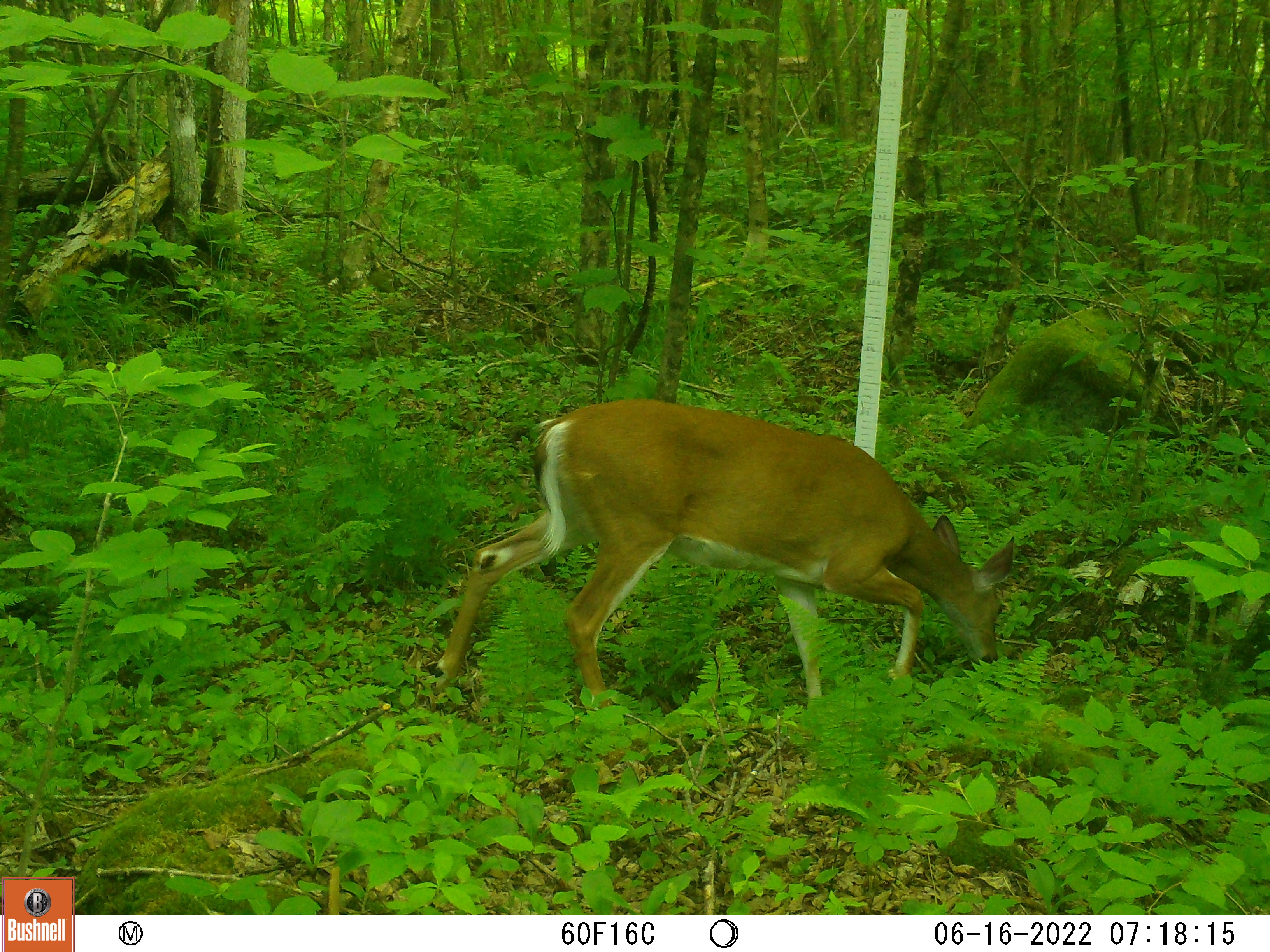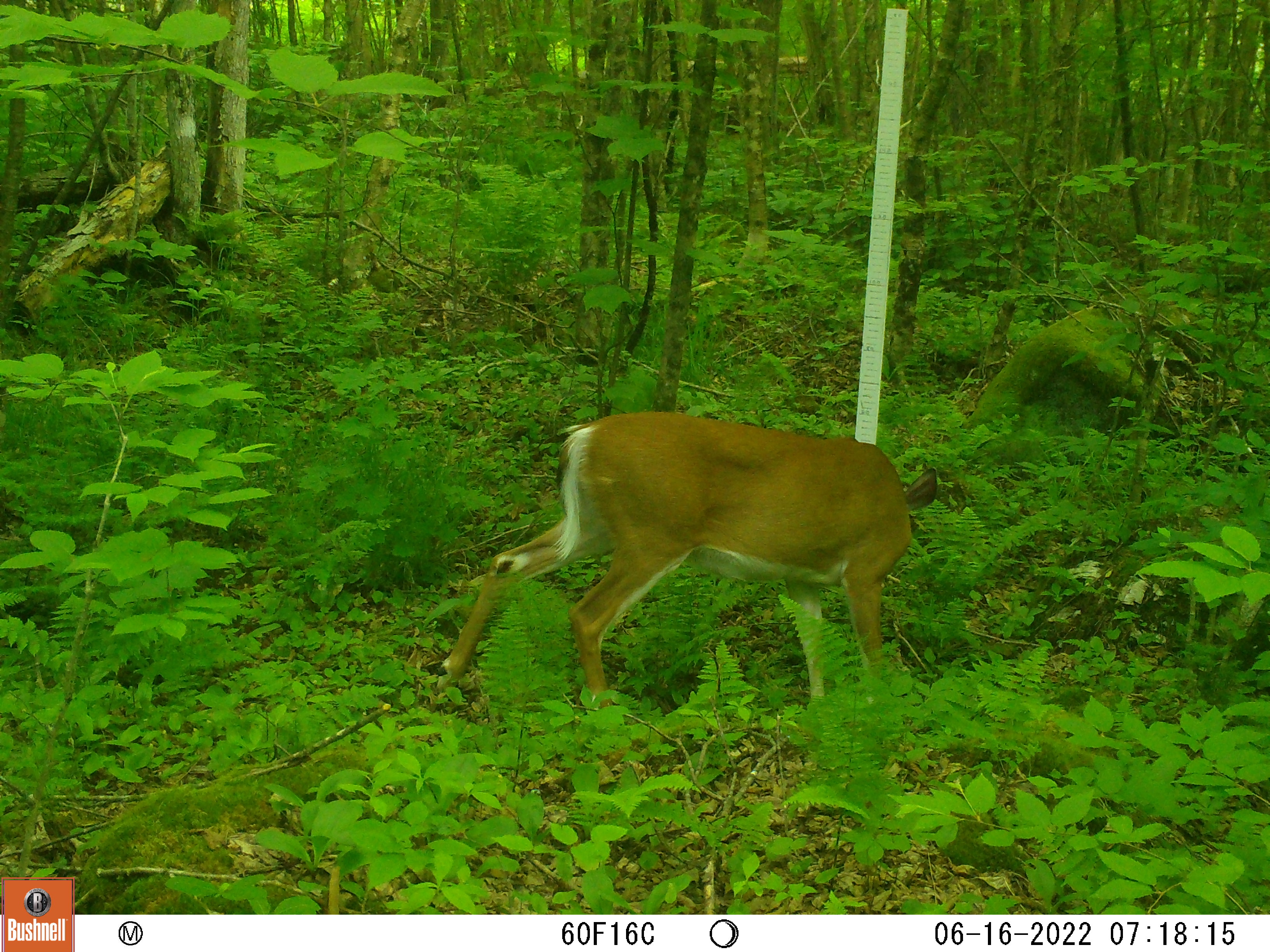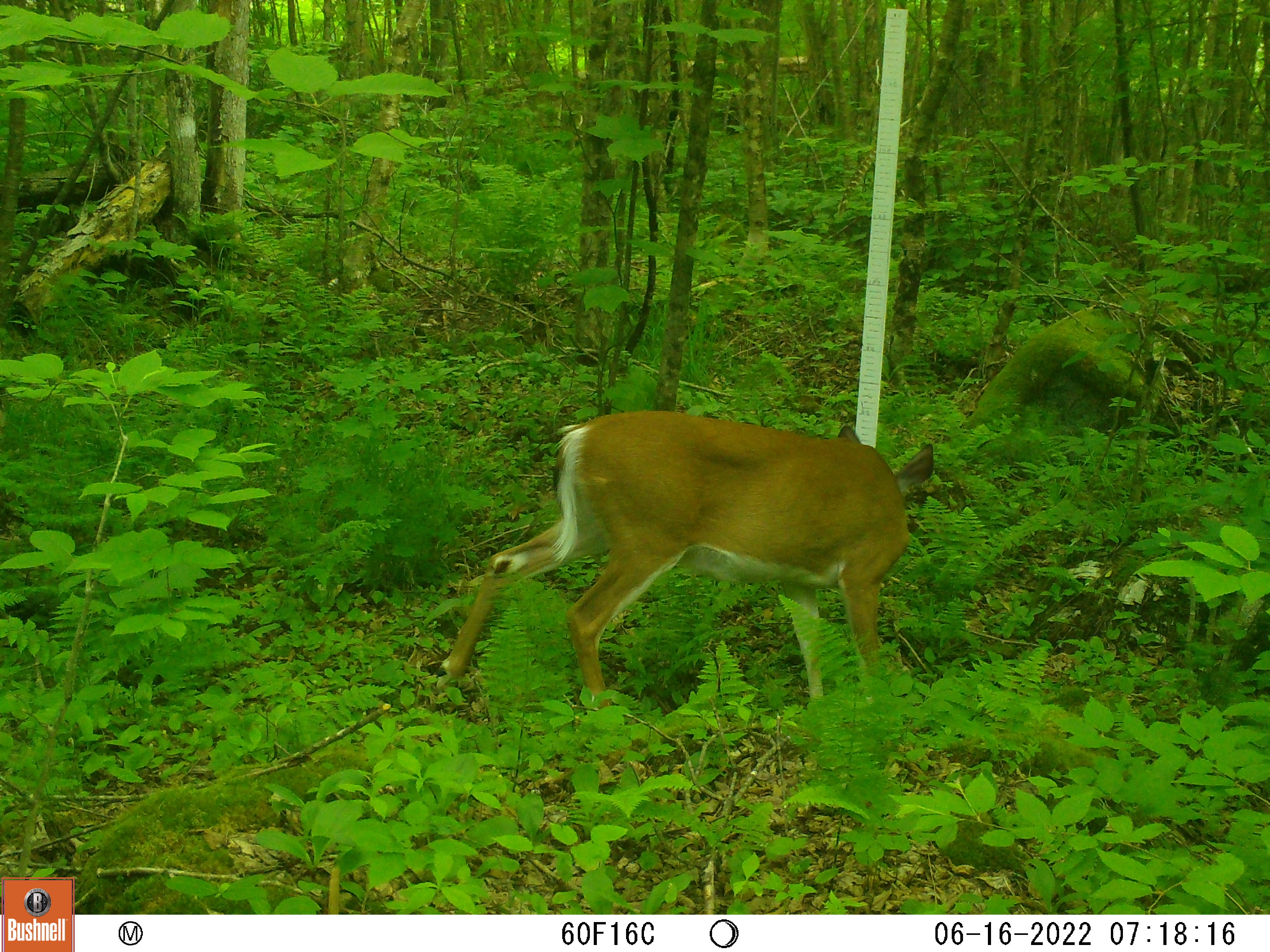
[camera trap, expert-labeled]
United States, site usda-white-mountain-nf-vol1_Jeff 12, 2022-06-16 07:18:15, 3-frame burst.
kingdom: Animalia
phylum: Chordata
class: Mammalia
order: Artiodactyla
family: Cervidae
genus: Odocoileus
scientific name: Odocoileus virginianus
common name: white-tailed deer